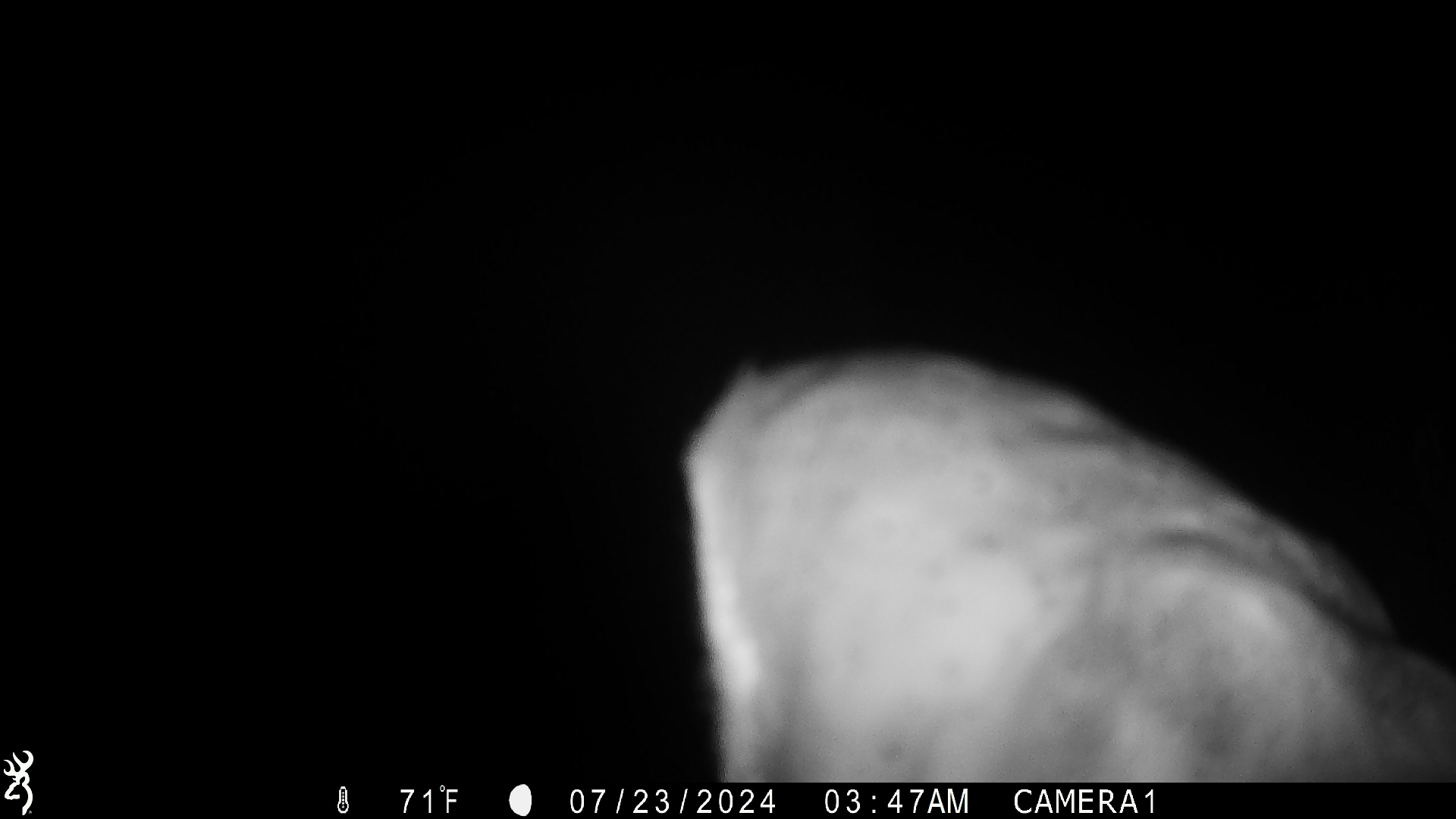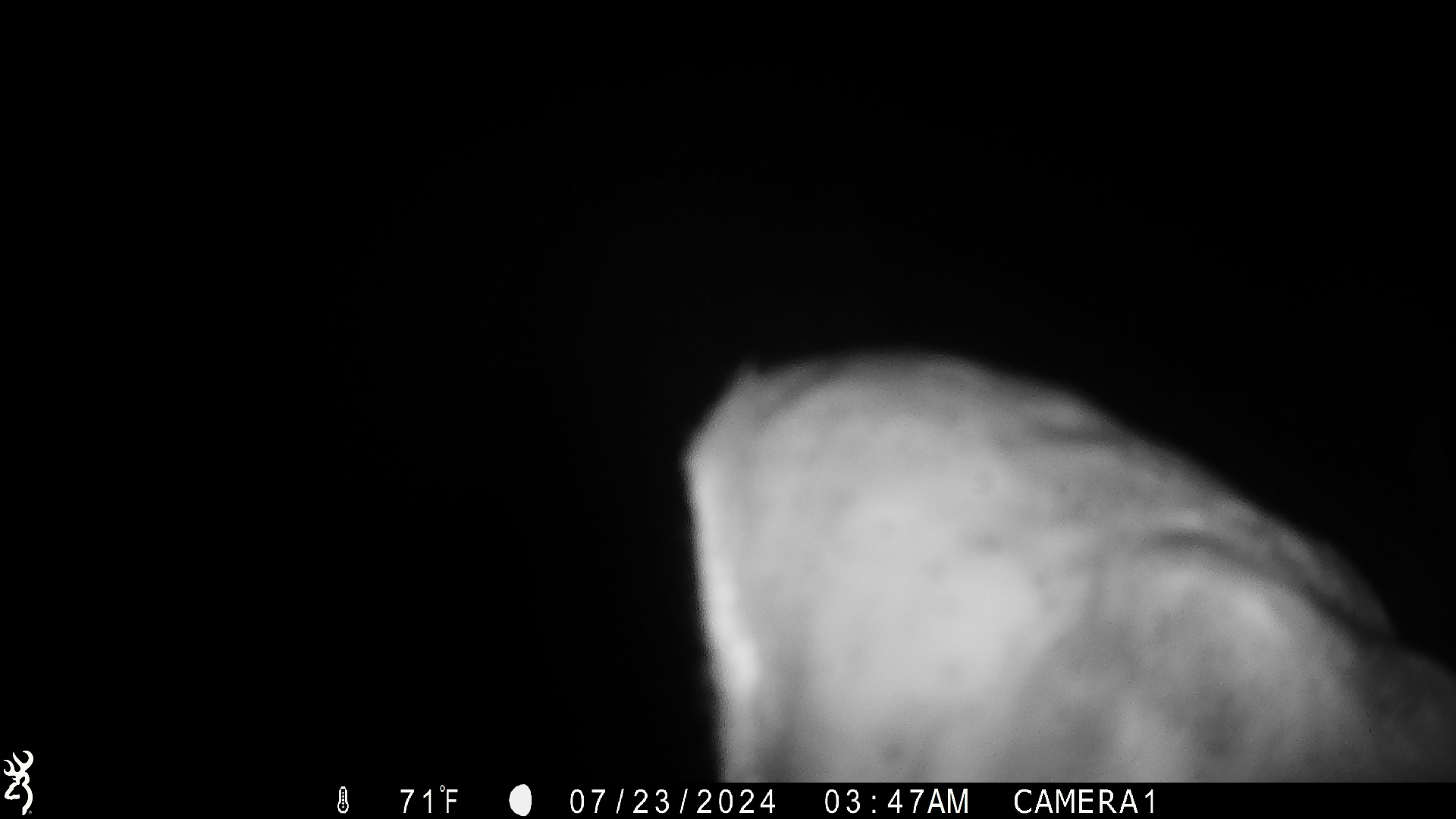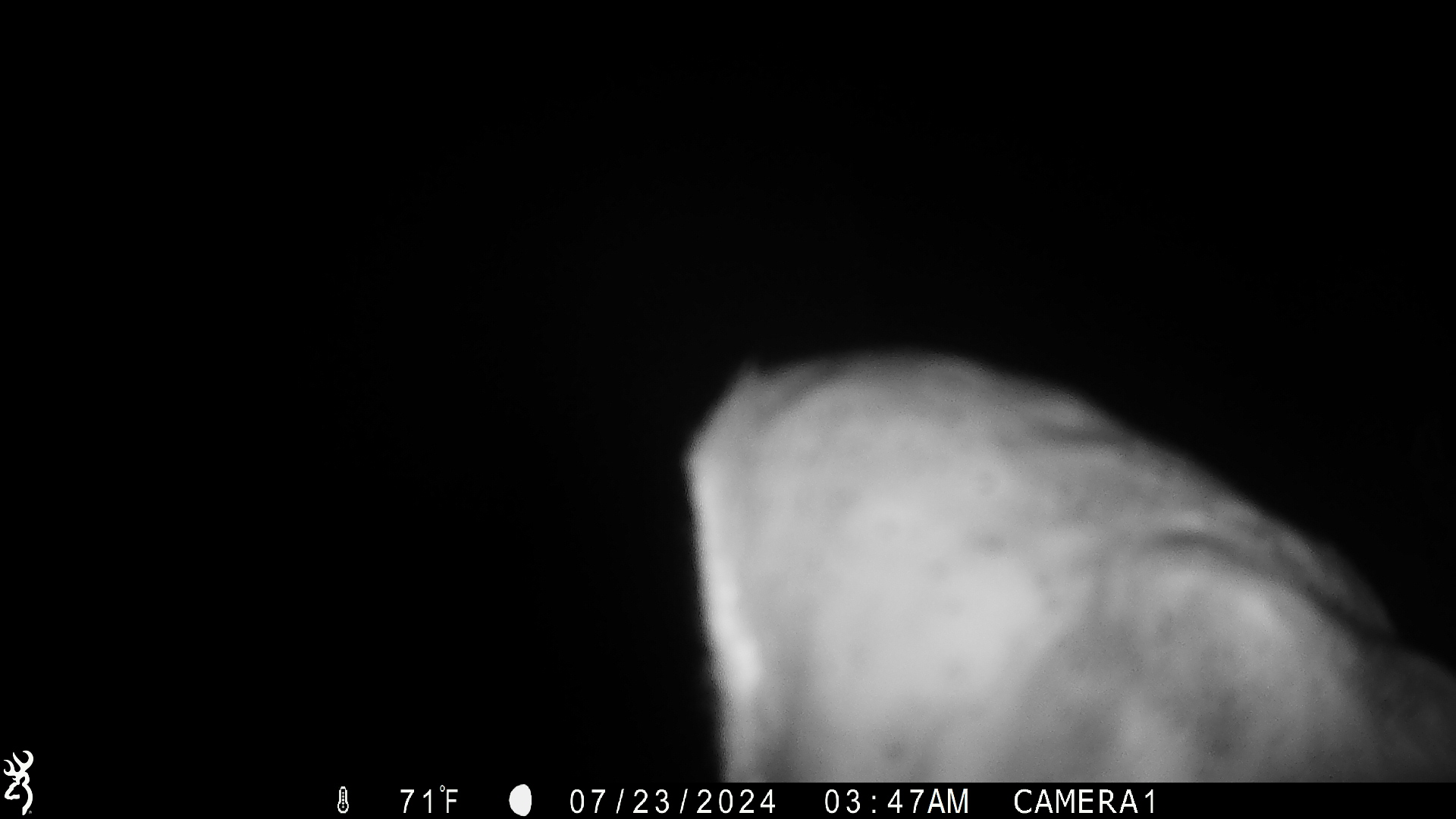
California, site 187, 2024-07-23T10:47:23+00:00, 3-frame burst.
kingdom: Animalia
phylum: Chordata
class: Aves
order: Strigiformes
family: Tytonidae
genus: Tyto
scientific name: Tyto alba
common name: barn owl